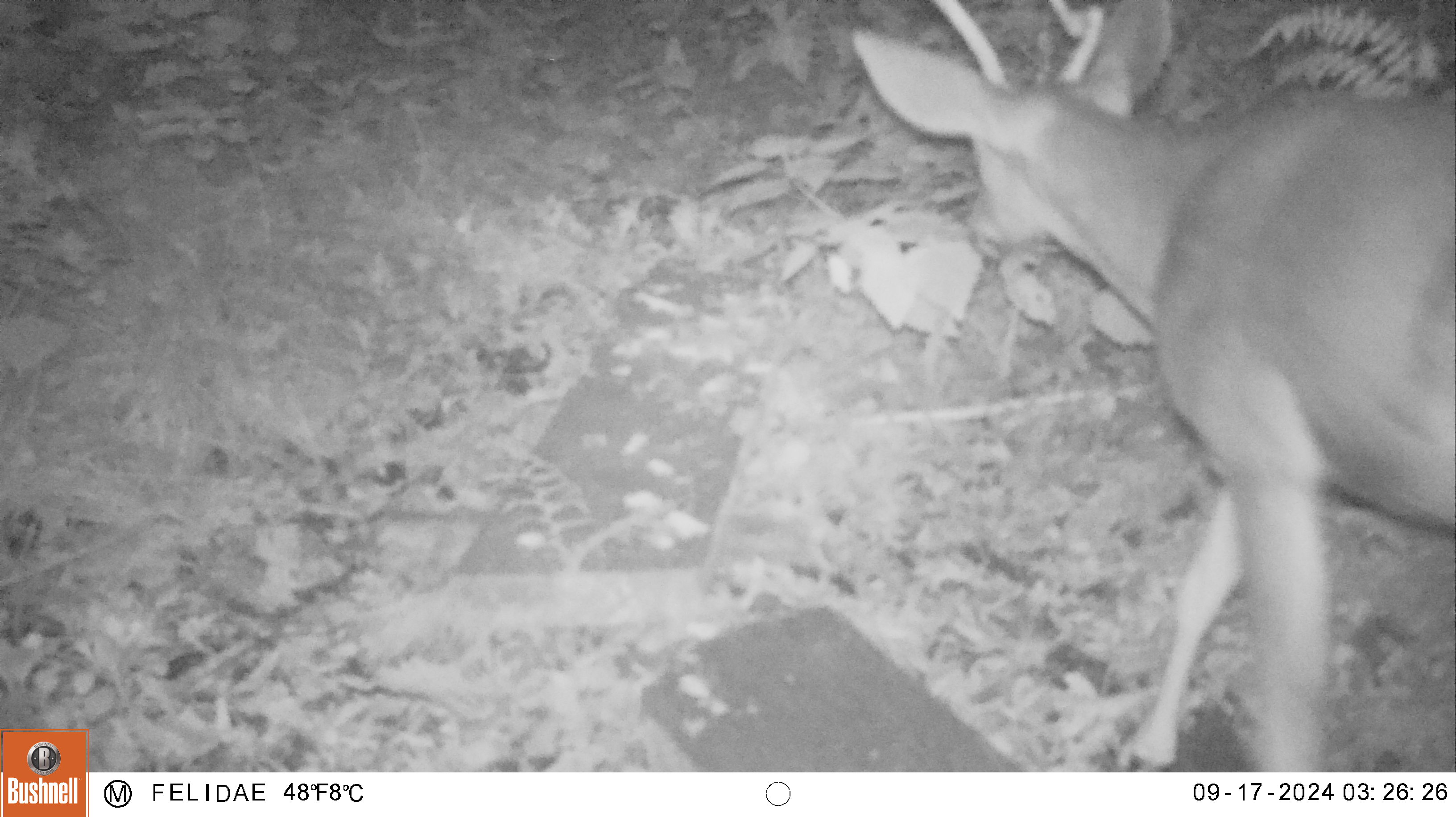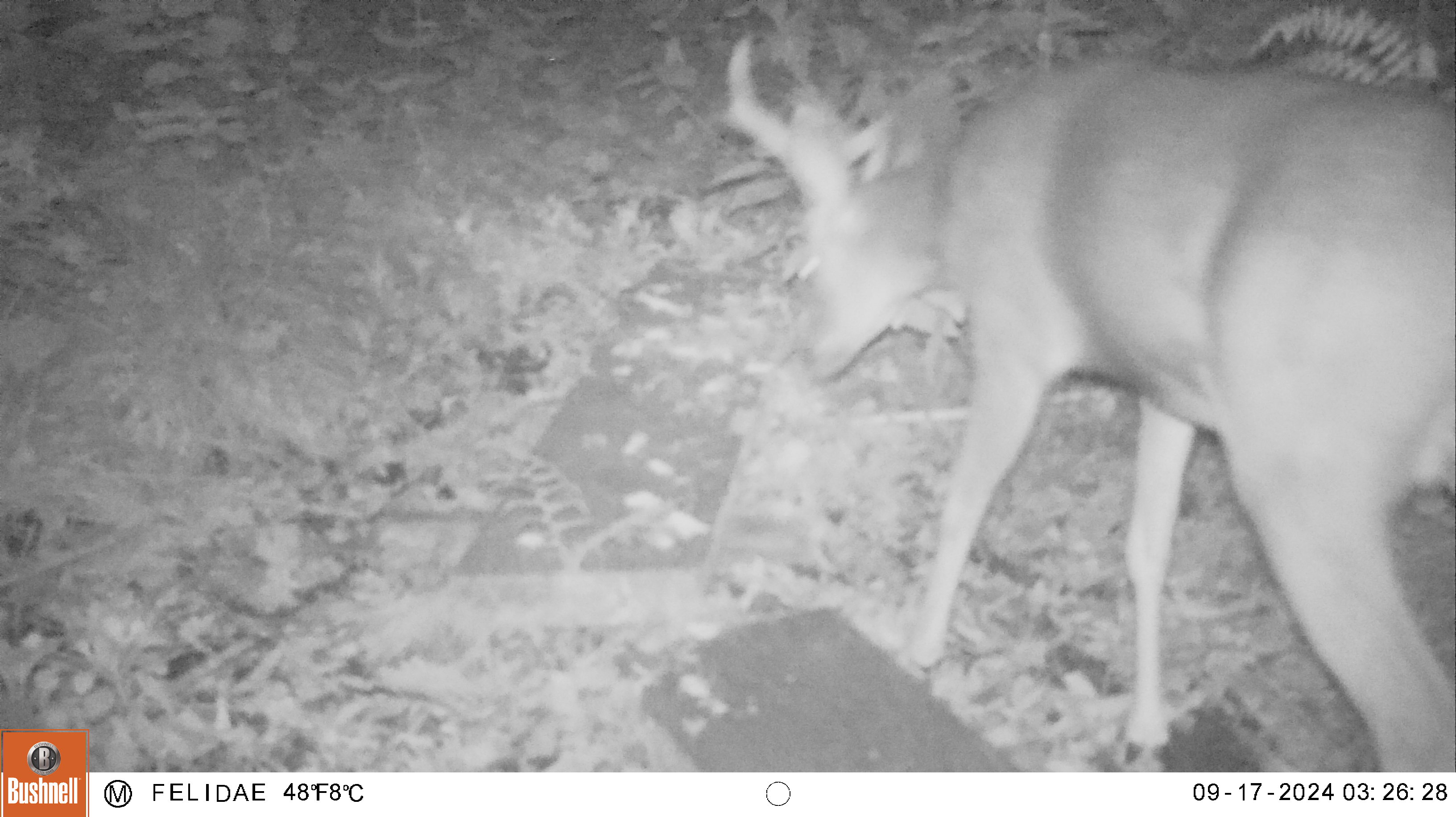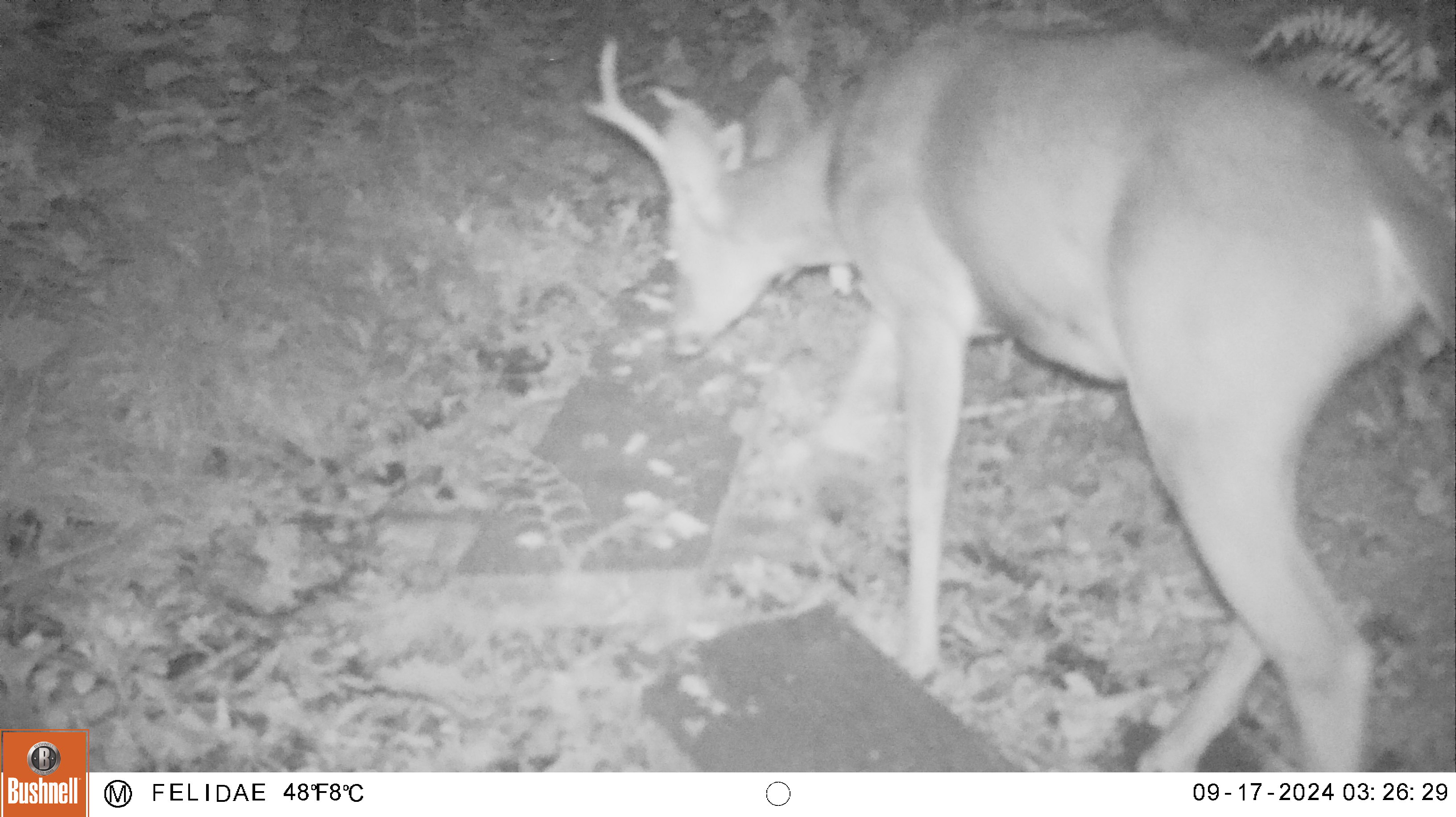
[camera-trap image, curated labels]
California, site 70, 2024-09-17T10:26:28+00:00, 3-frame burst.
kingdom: Animalia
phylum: Chordata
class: Mammalia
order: Artiodactyla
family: Cervidae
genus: Odocoileus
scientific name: Odocoileus hemionus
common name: mule deer